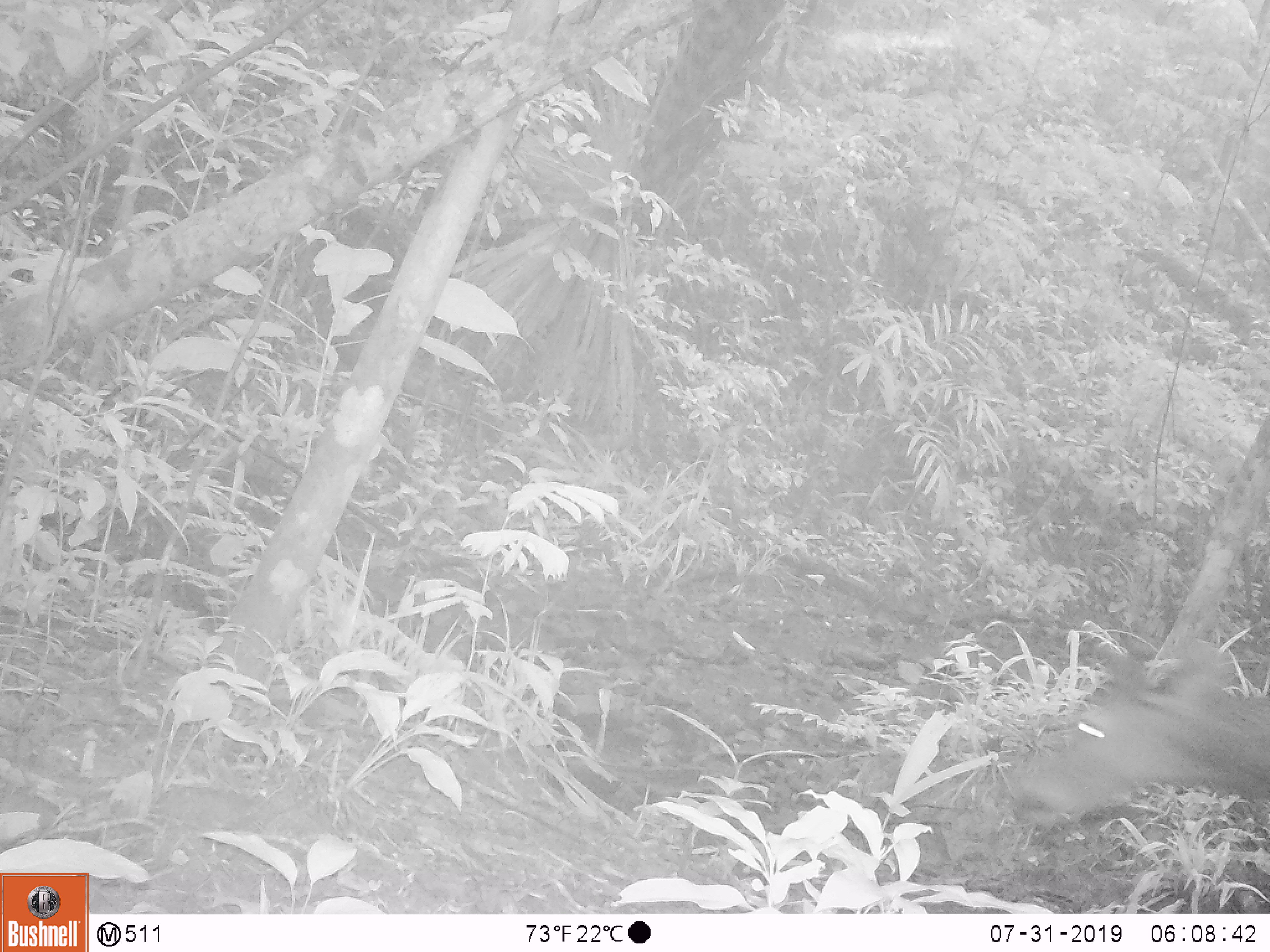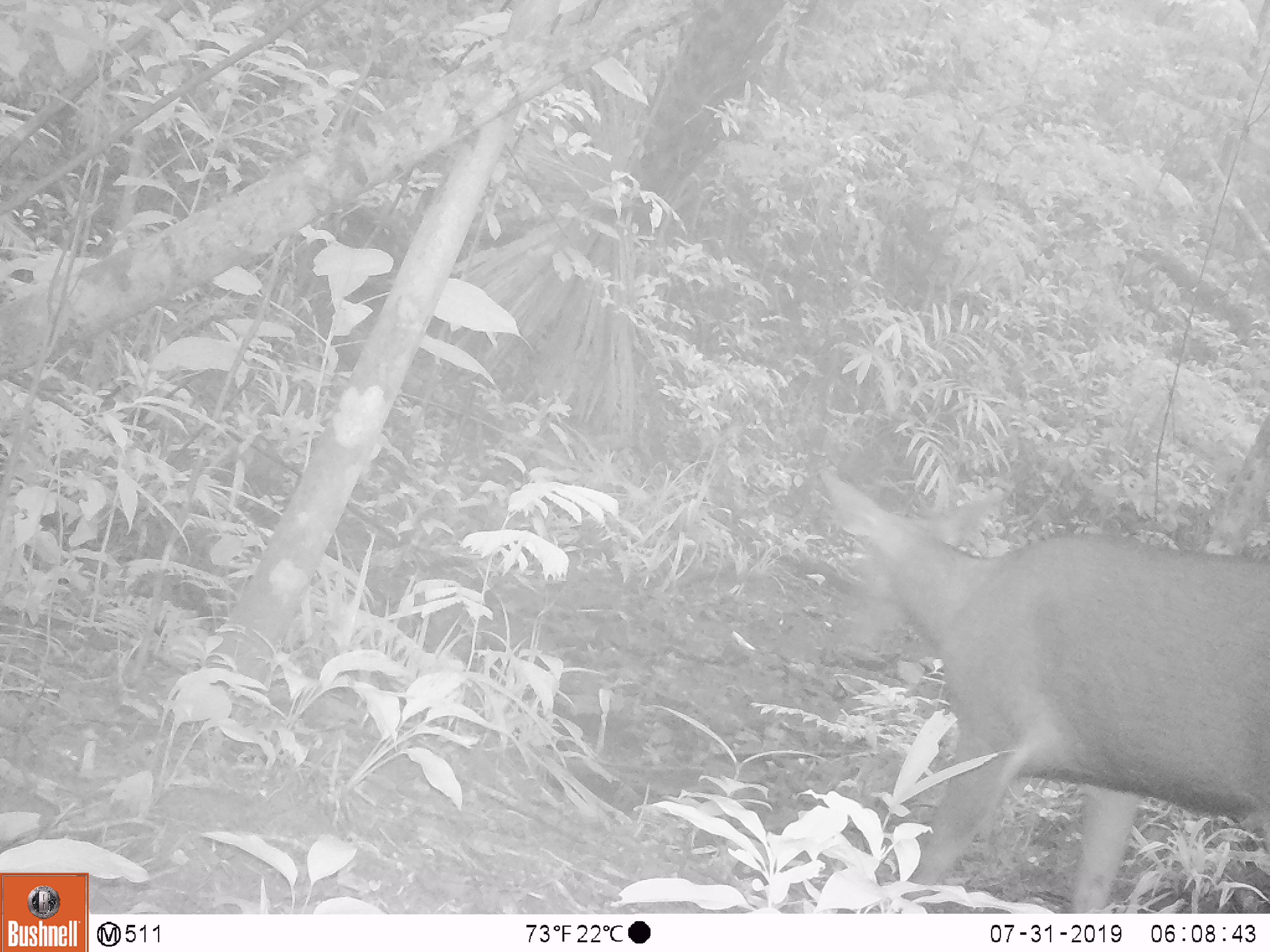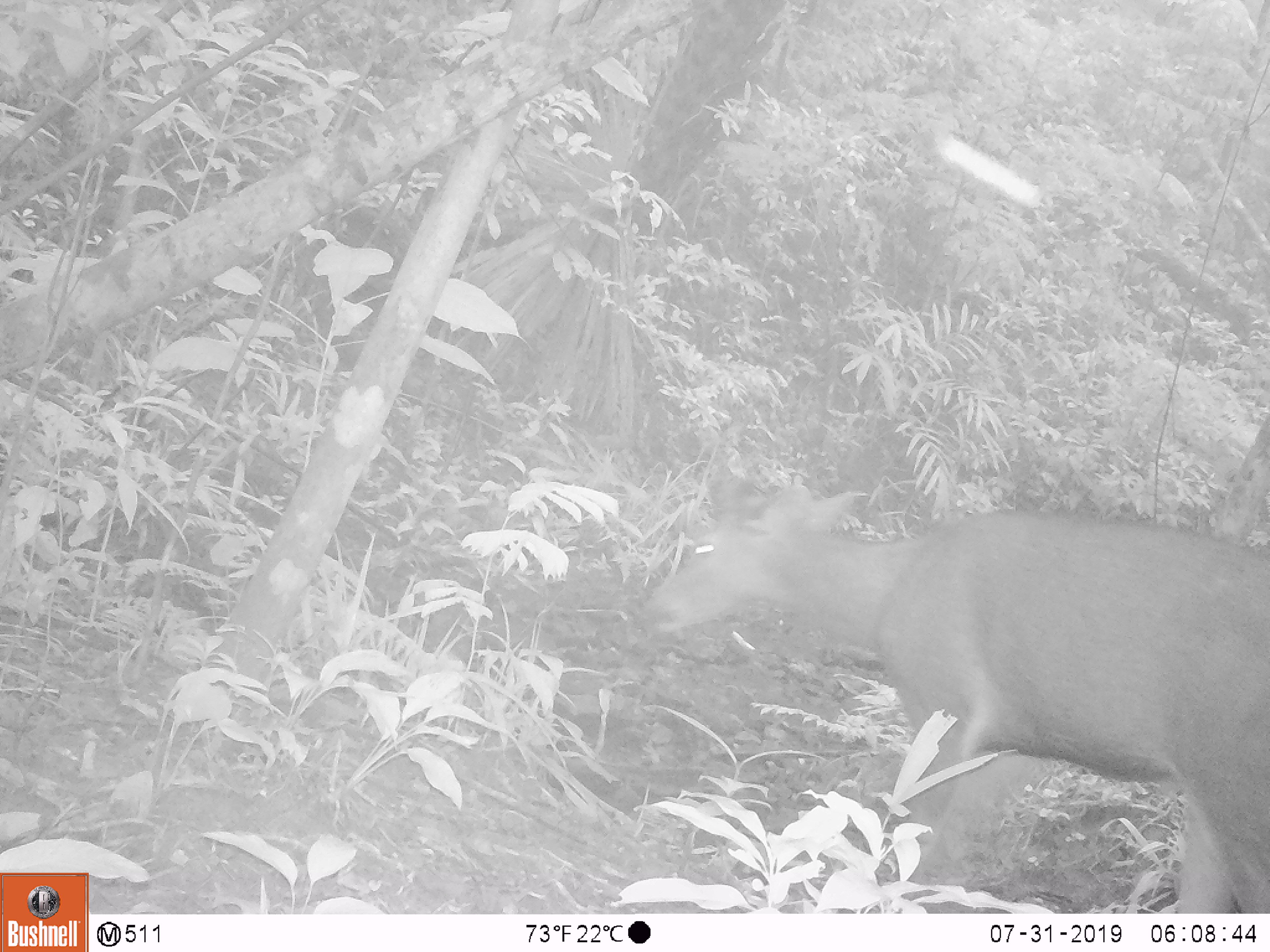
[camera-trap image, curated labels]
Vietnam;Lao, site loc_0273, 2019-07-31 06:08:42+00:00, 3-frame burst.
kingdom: Animalia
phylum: Chordata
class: Mammalia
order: Artiodactyla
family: Cervidae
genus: Rusa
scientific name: Rusa unicolor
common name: sambar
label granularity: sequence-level